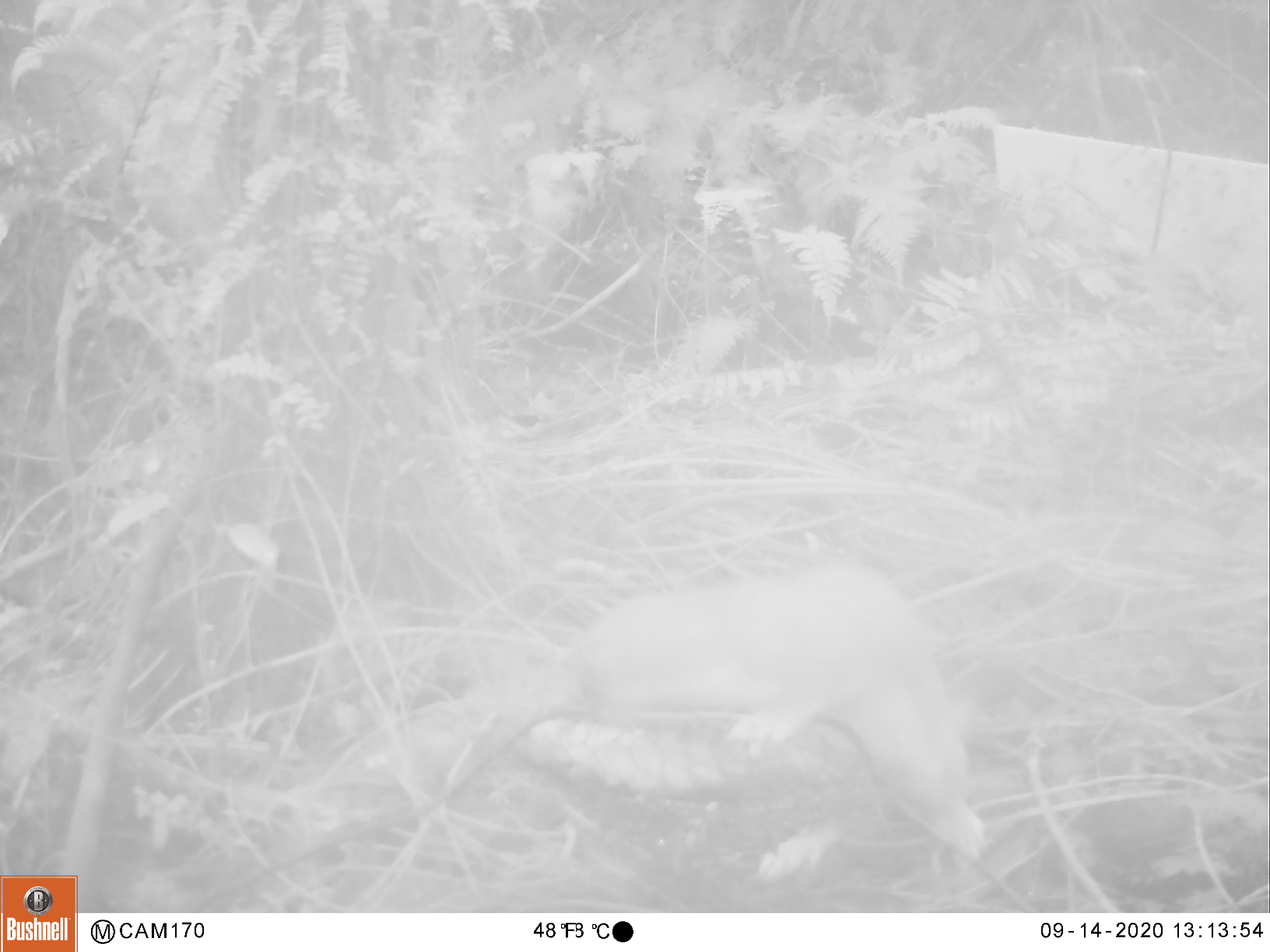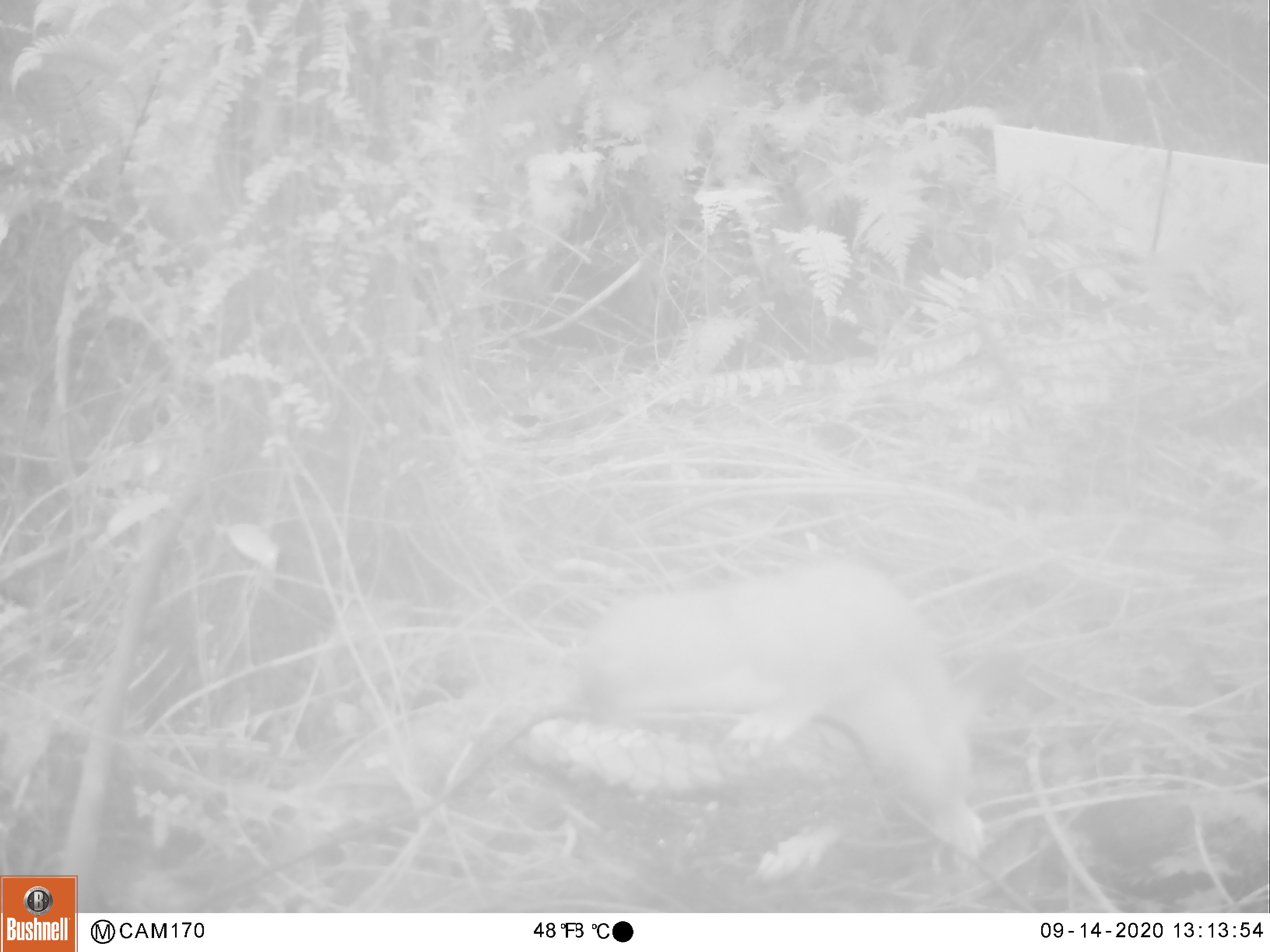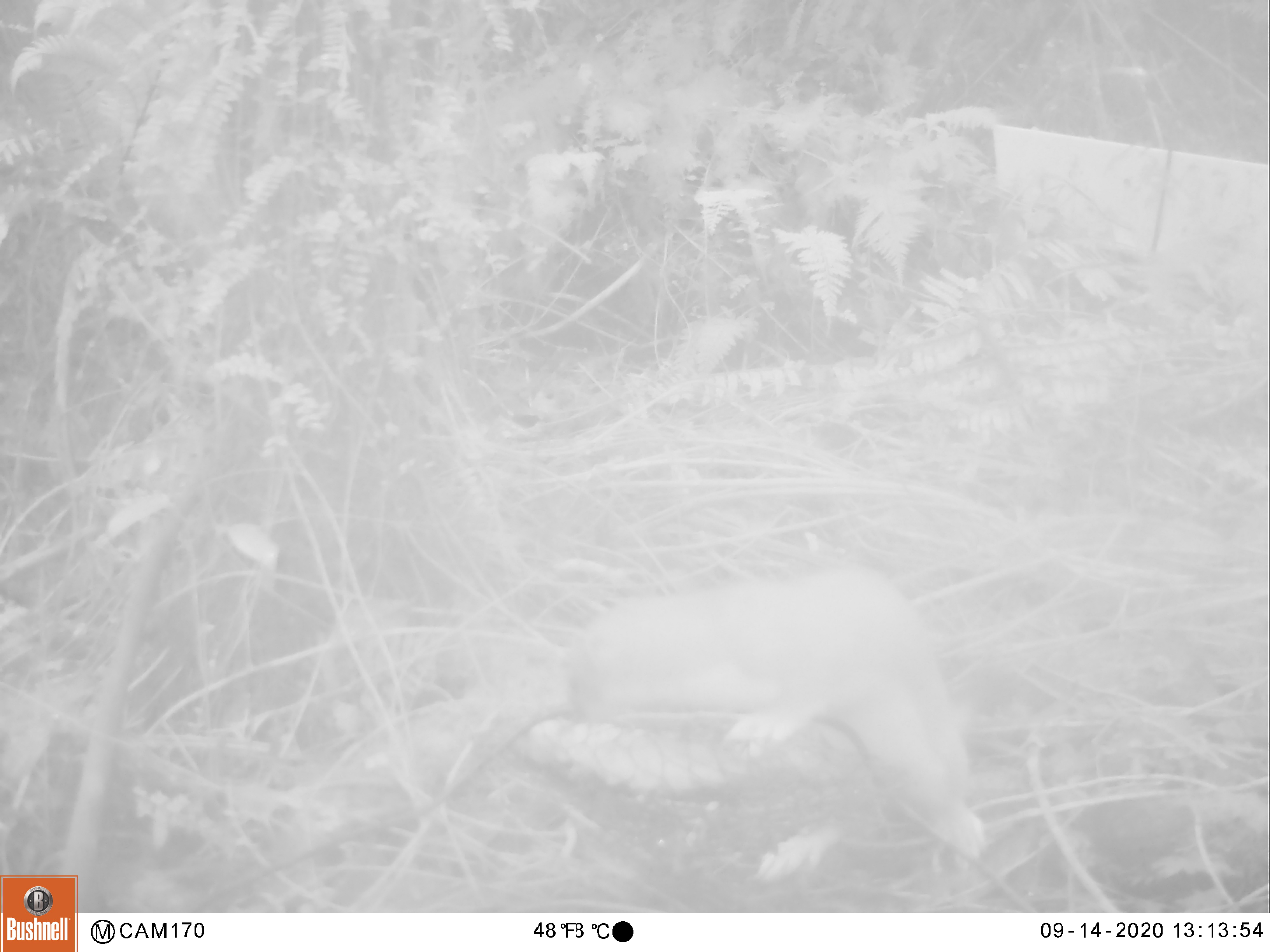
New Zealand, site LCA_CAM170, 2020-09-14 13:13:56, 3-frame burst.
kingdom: Animalia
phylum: Chordata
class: Mammalia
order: Carnivora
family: Mustelidae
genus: Mustela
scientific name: Mustela erminea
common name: stoat